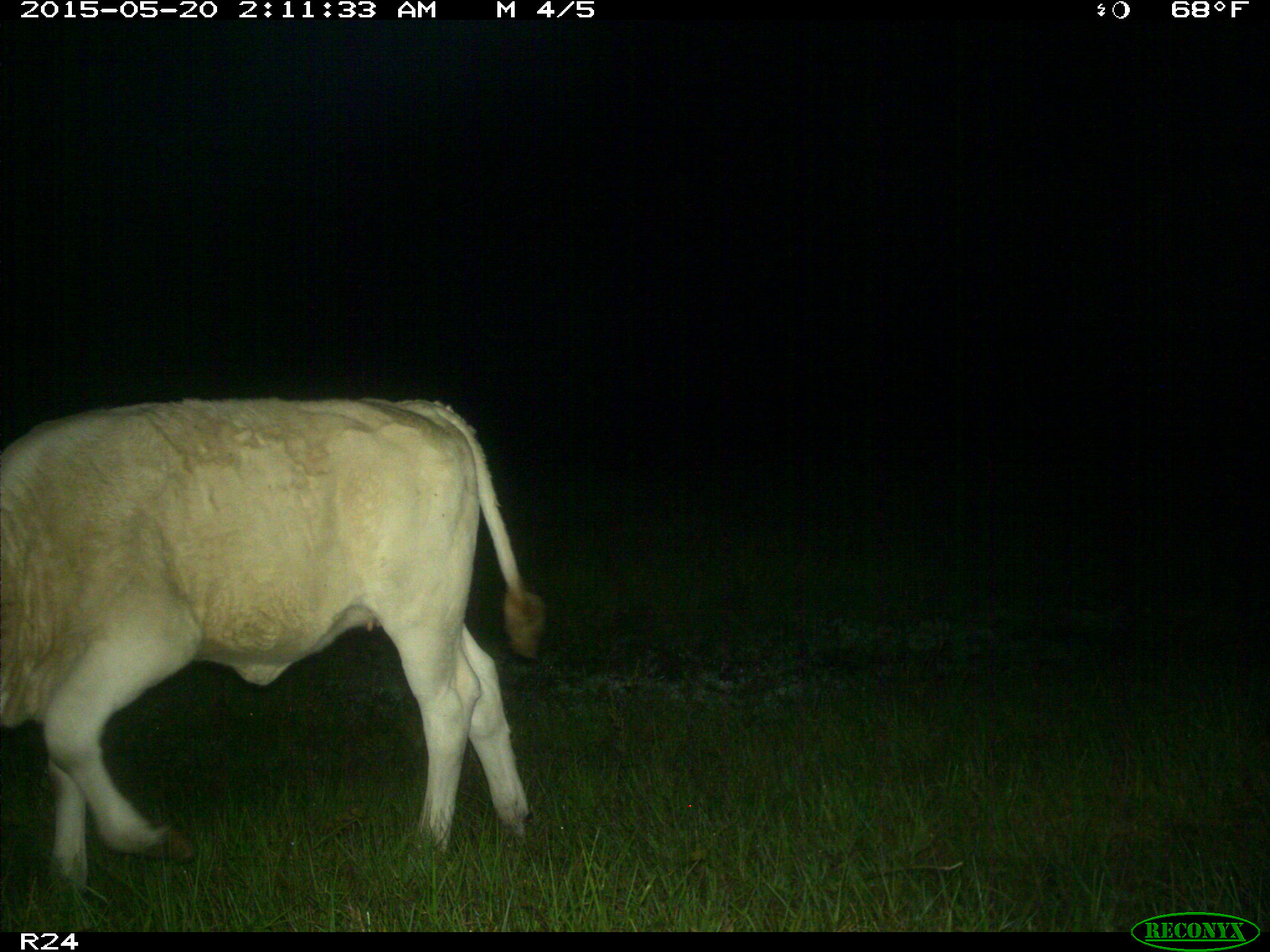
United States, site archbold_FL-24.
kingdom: Animalia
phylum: Chordata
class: Mammalia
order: Artiodactyla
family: Bovidae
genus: Bos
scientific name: Bos taurus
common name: domestic cow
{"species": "Bos taurus (domestic cow)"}